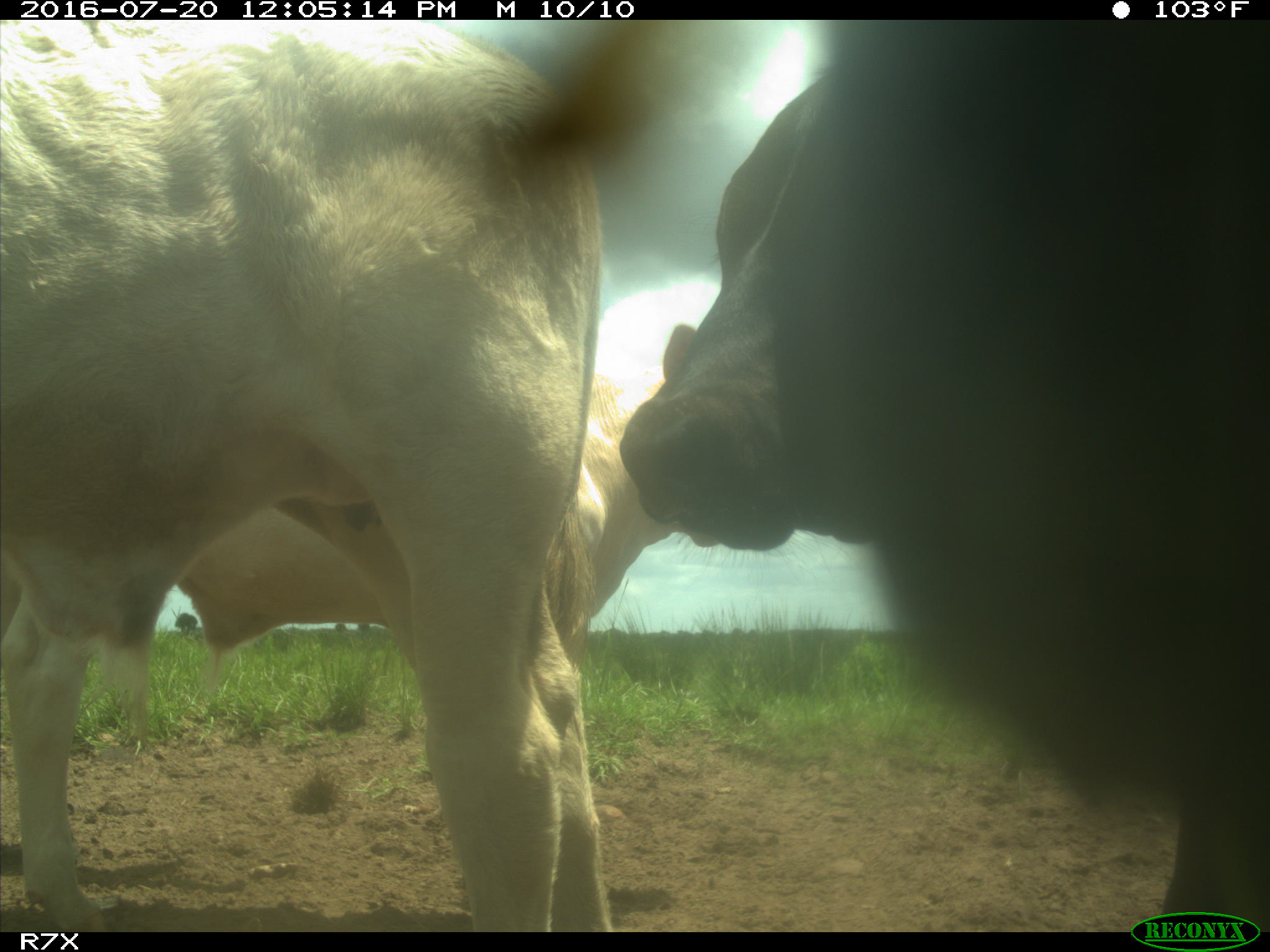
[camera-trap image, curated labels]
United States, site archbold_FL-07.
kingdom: Animalia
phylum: Chordata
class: Mammalia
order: Artiodactyla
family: Bovidae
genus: Bos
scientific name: Bos taurus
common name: domestic cow